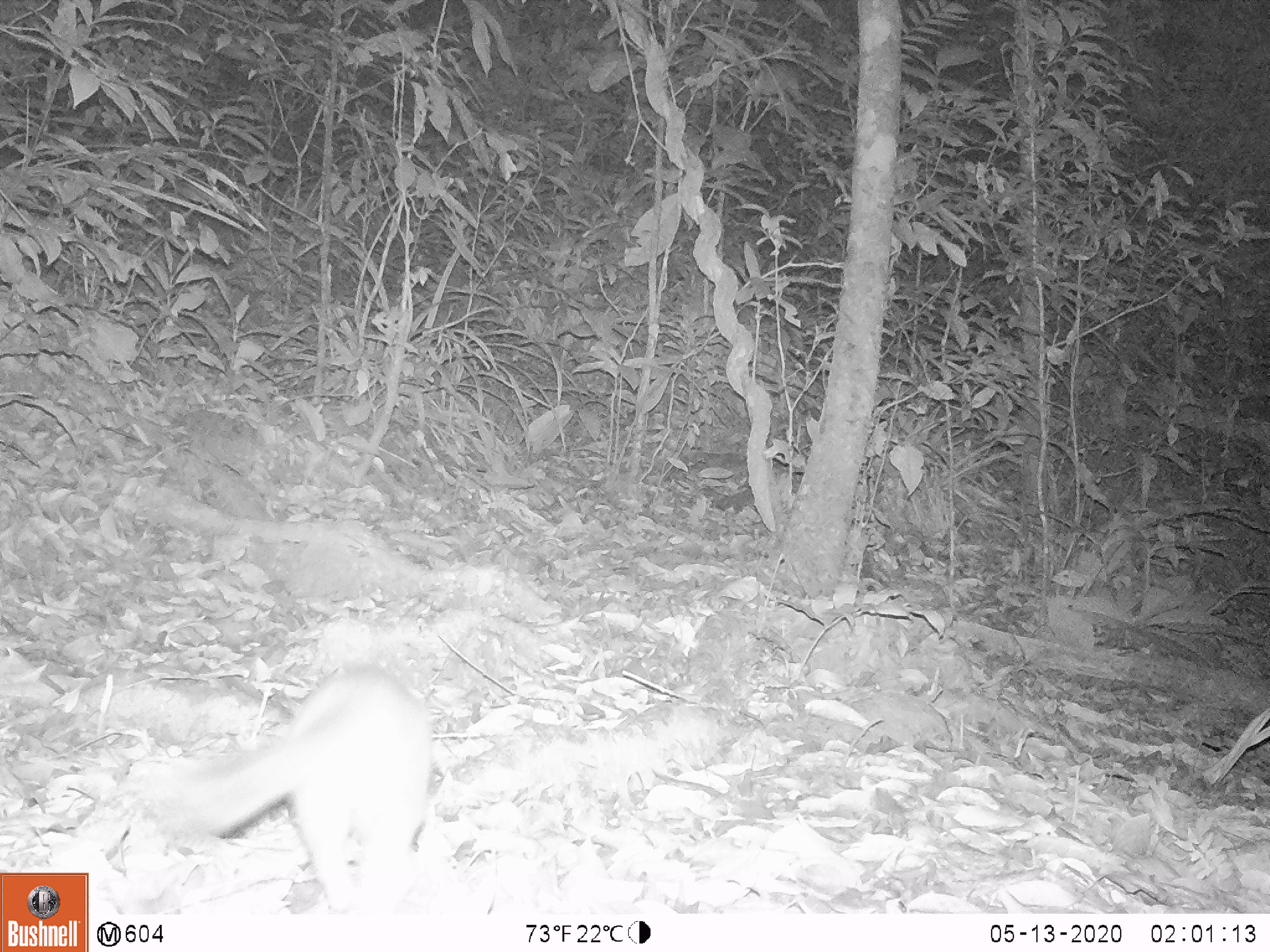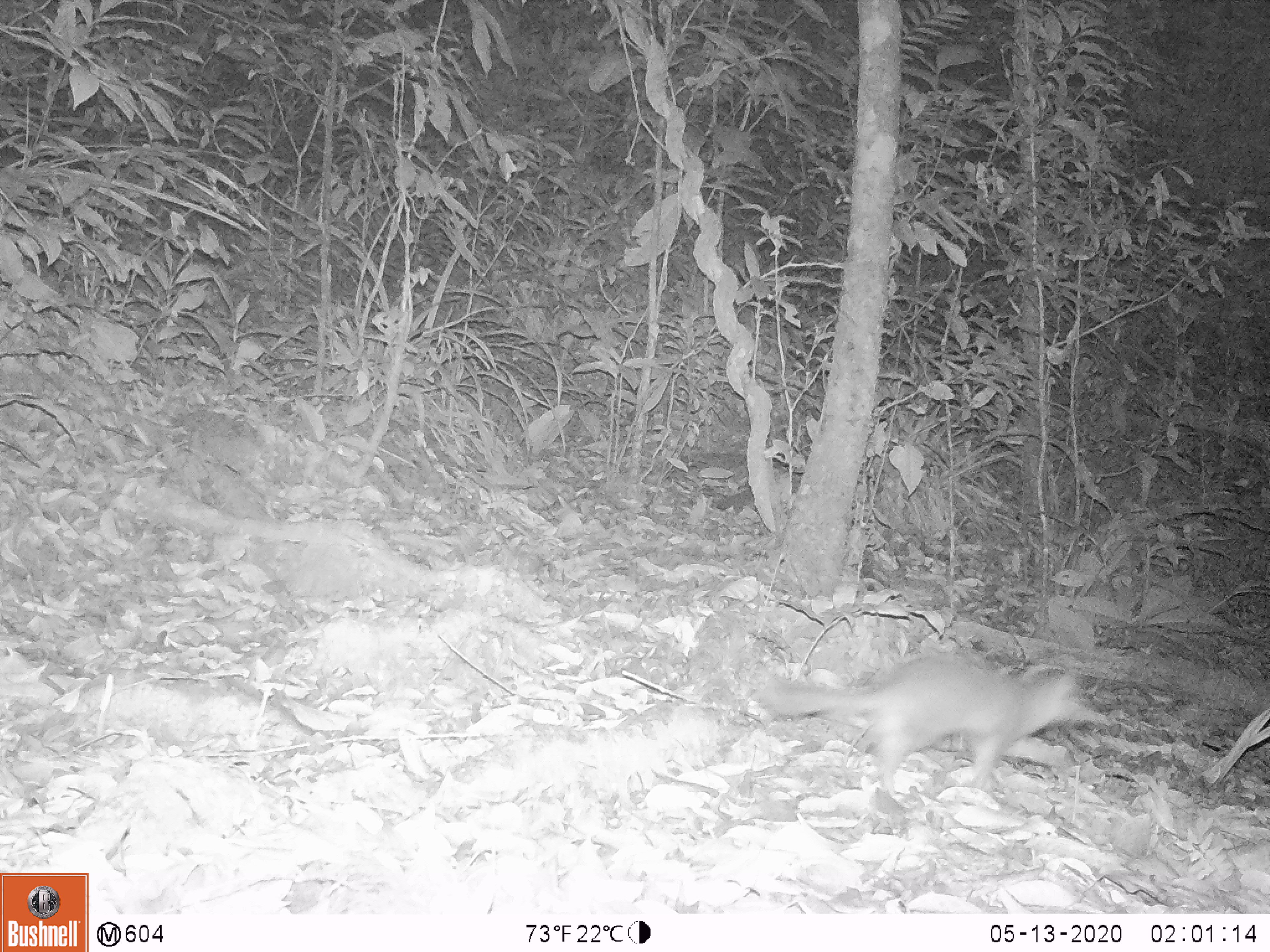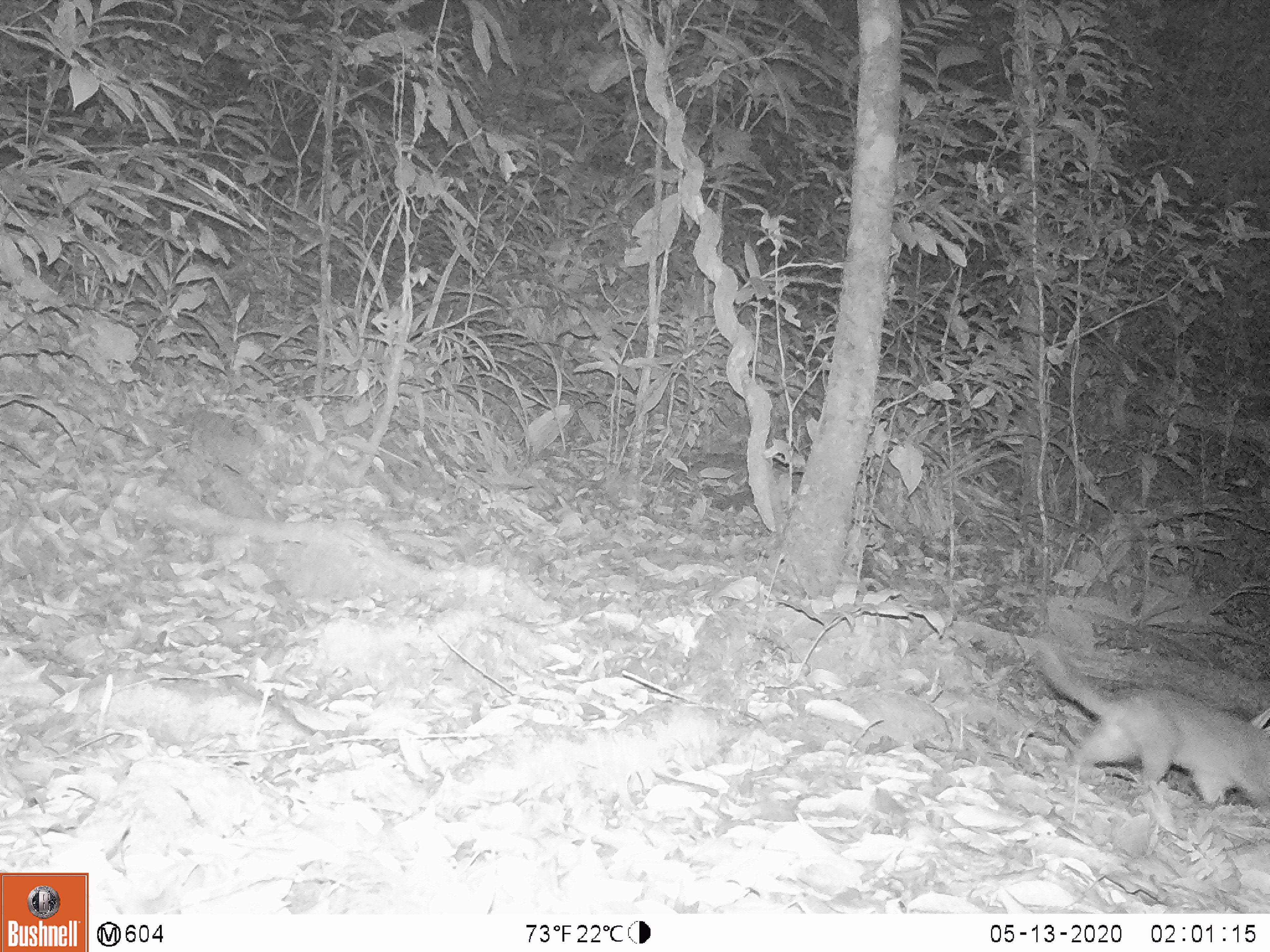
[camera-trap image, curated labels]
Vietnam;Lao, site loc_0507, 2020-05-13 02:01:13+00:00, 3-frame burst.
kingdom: Animalia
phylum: Chordata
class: Mammalia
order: Carnivora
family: Mustelidae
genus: Melogale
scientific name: Melogale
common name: ferret badger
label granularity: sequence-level